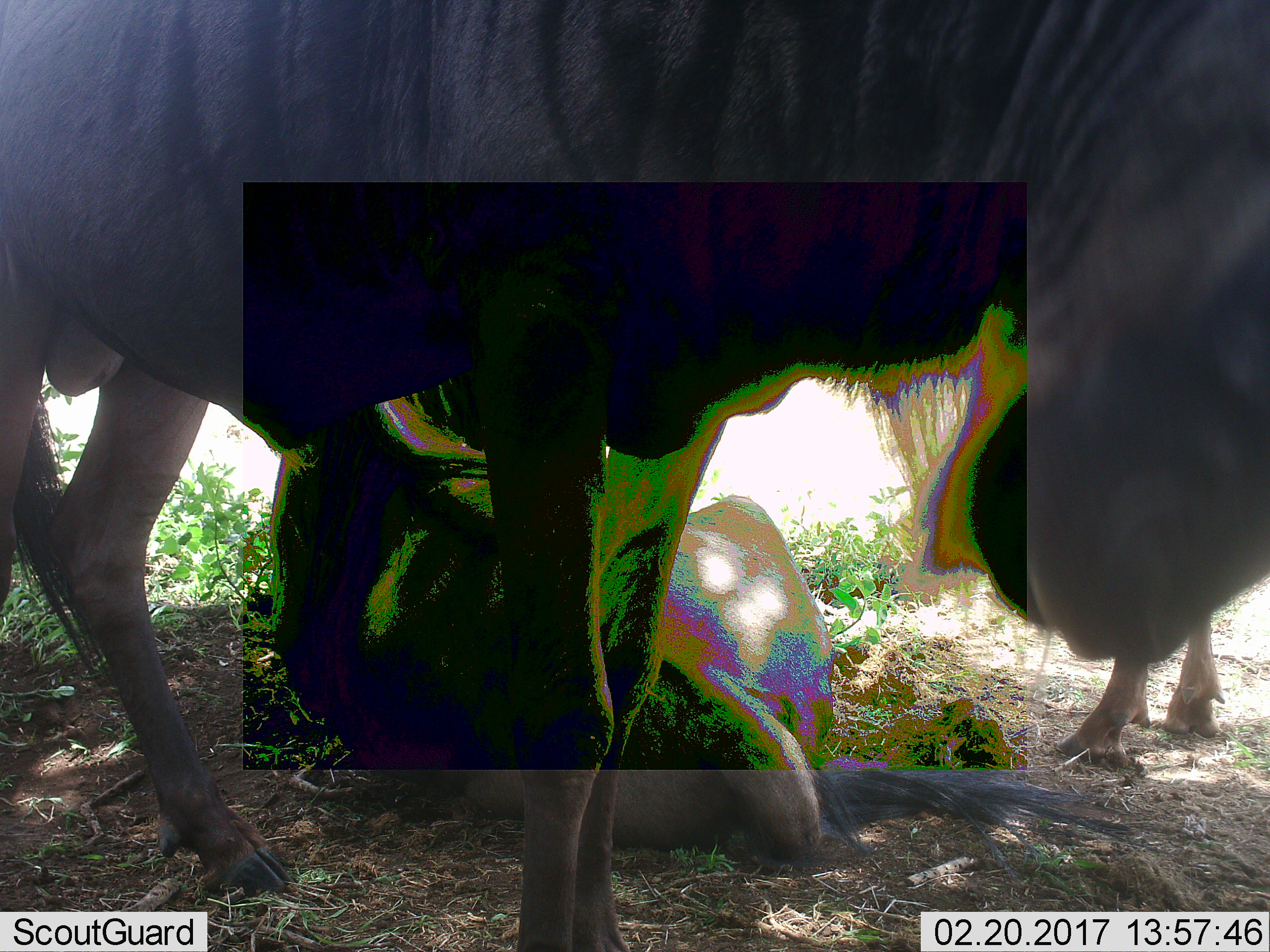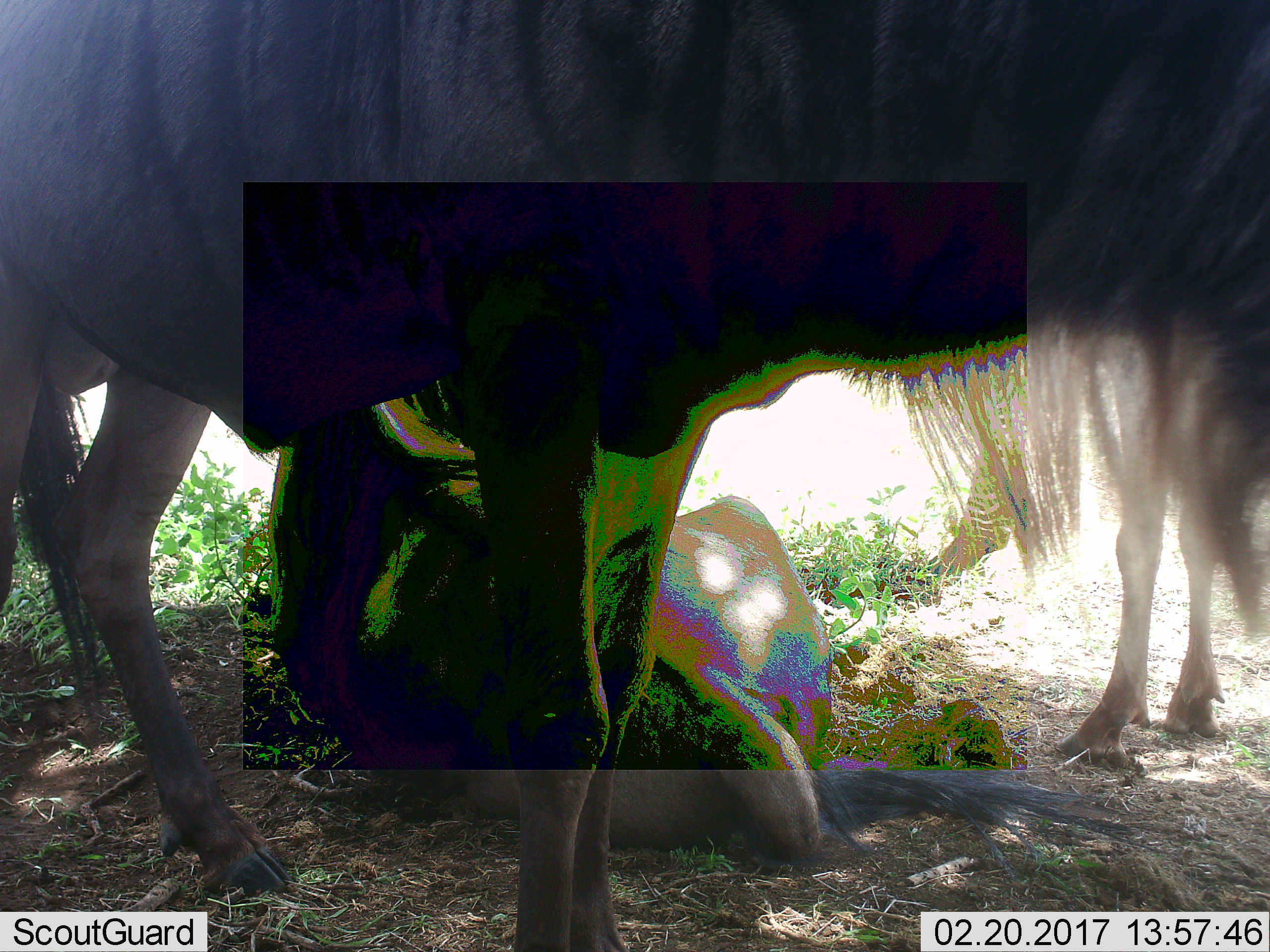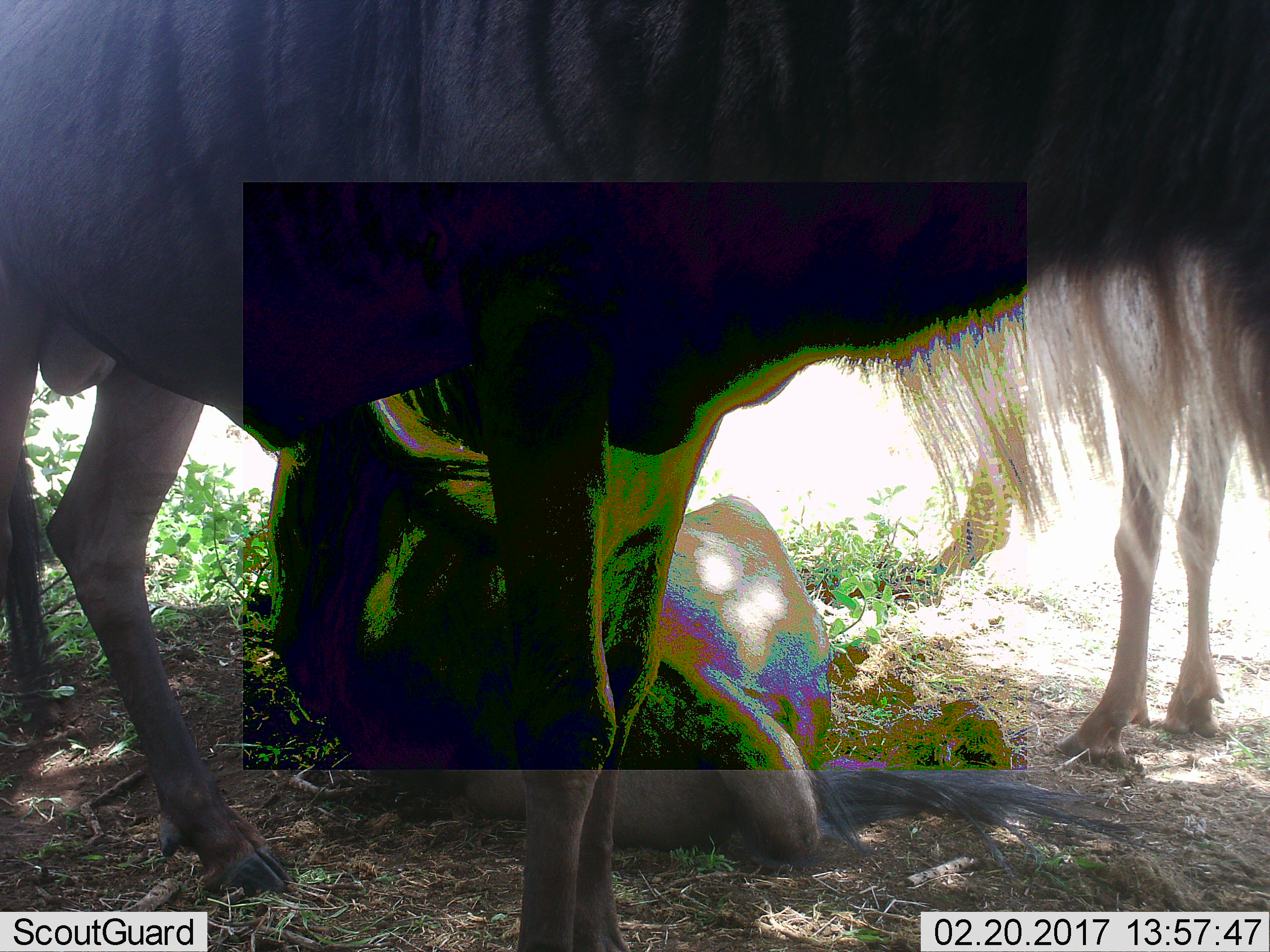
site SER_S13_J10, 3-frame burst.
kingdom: Animalia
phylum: Chordata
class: Mammalia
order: Artiodactyla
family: Bovidae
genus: Connochaetes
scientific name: Connochaetes taurinus taurinus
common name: blue wildebeest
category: wildebeestblue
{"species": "wildebeestblue (blue wildebeest) (Connochaetes taurinus taurinus)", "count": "3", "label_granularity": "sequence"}